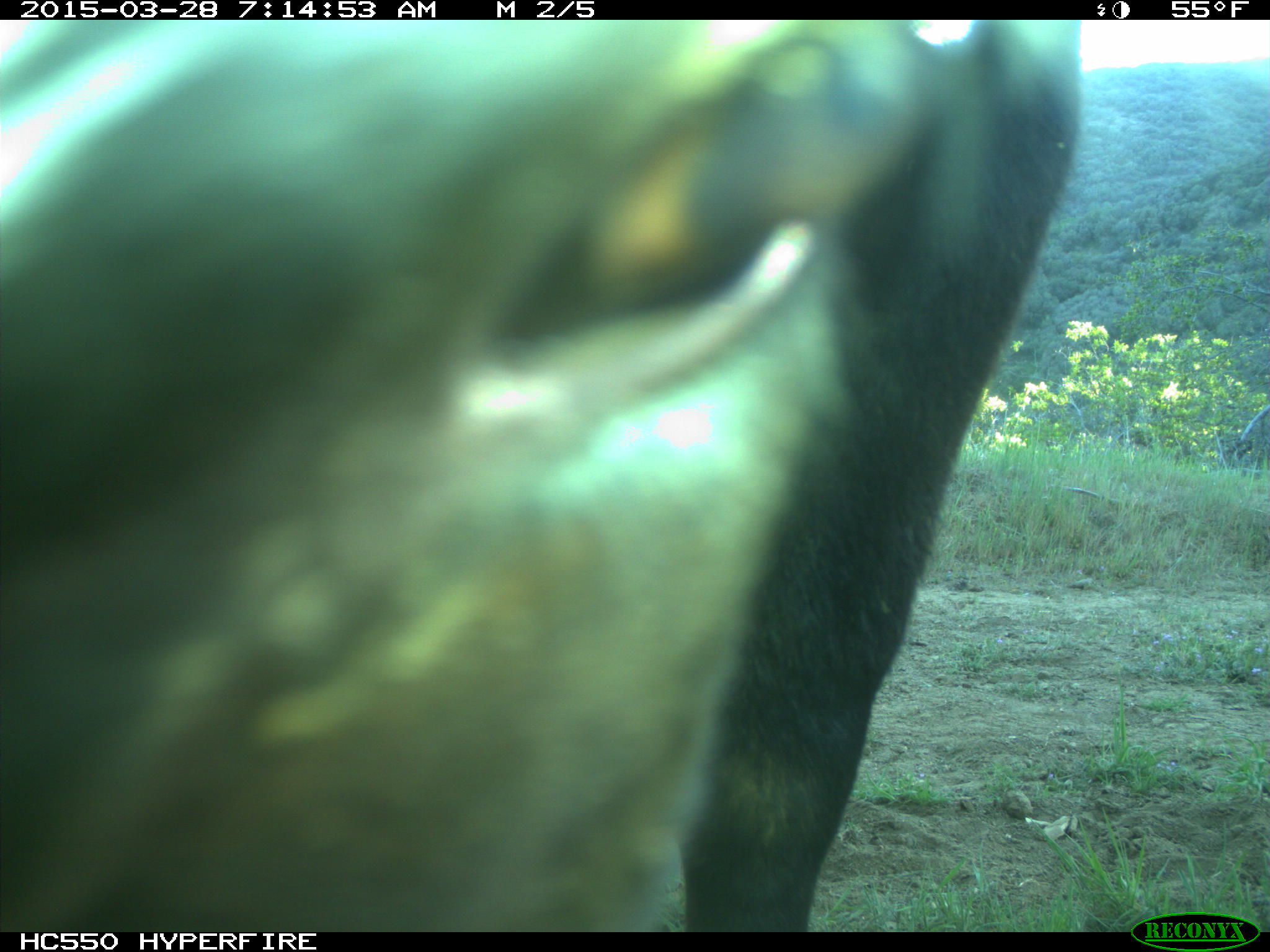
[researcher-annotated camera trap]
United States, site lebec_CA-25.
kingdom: Animalia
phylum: Chordata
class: Mammalia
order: Artiodactyla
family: Bovidae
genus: Bos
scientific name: Bos taurus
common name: domestic cow